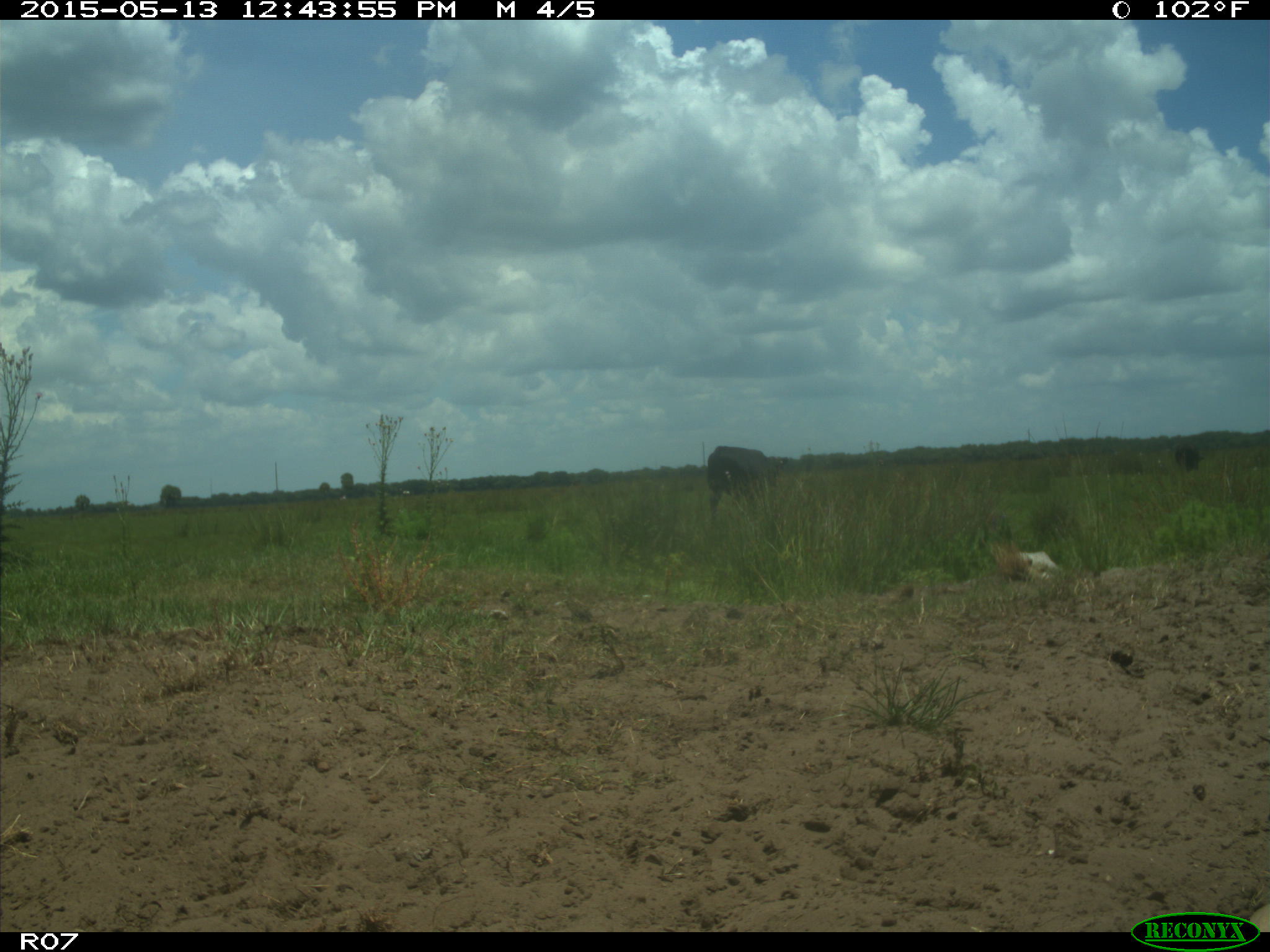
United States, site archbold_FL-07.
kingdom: Animalia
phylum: Chordata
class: Mammalia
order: Artiodactyla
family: Bovidae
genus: Bos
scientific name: Bos taurus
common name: domestic cow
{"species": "Bos taurus (domestic cow)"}